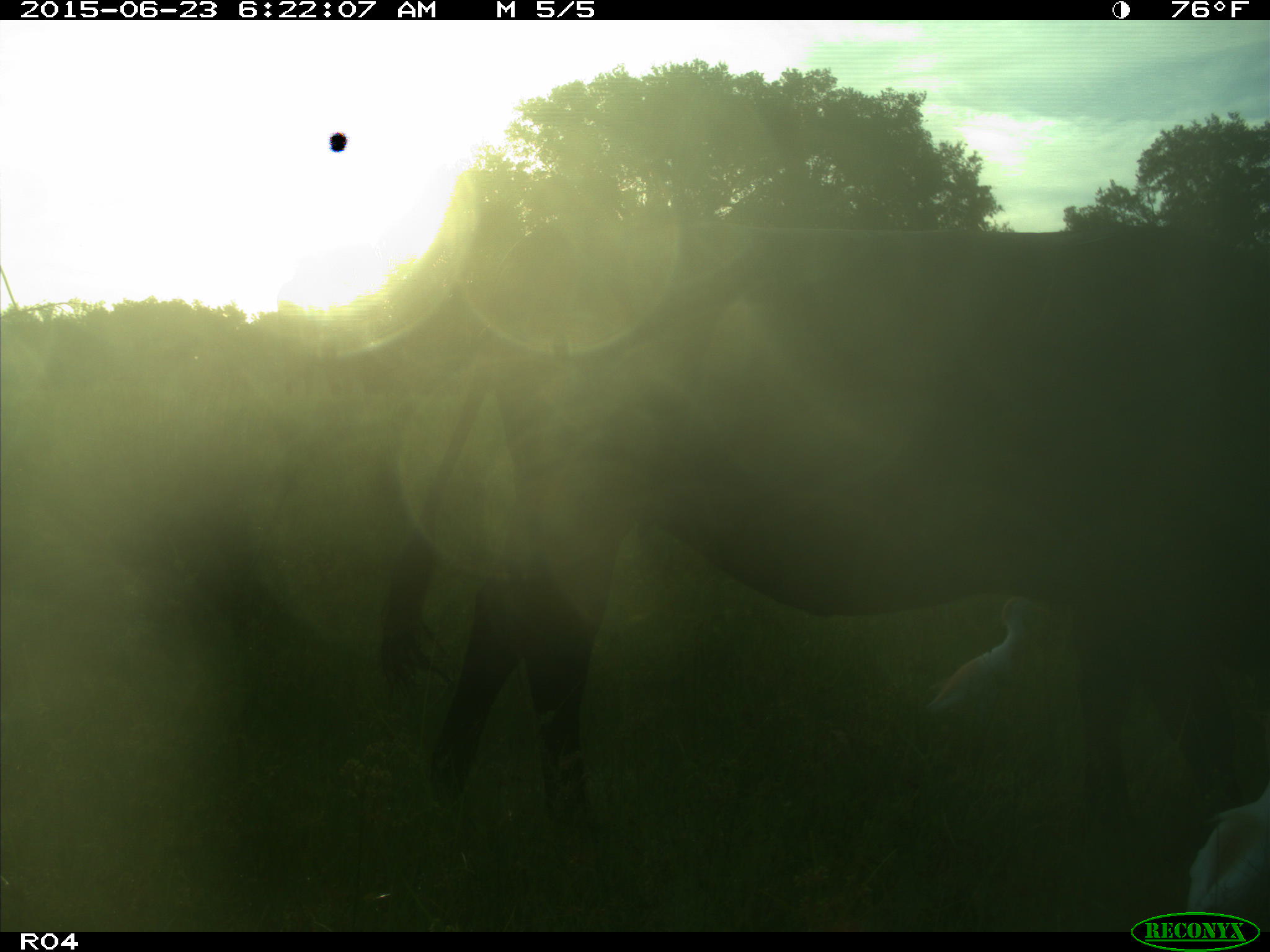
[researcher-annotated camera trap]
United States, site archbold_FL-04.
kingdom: Animalia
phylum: Chordata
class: Mammalia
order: Artiodactyla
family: Bovidae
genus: Bos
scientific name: Bos taurus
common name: domestic cow